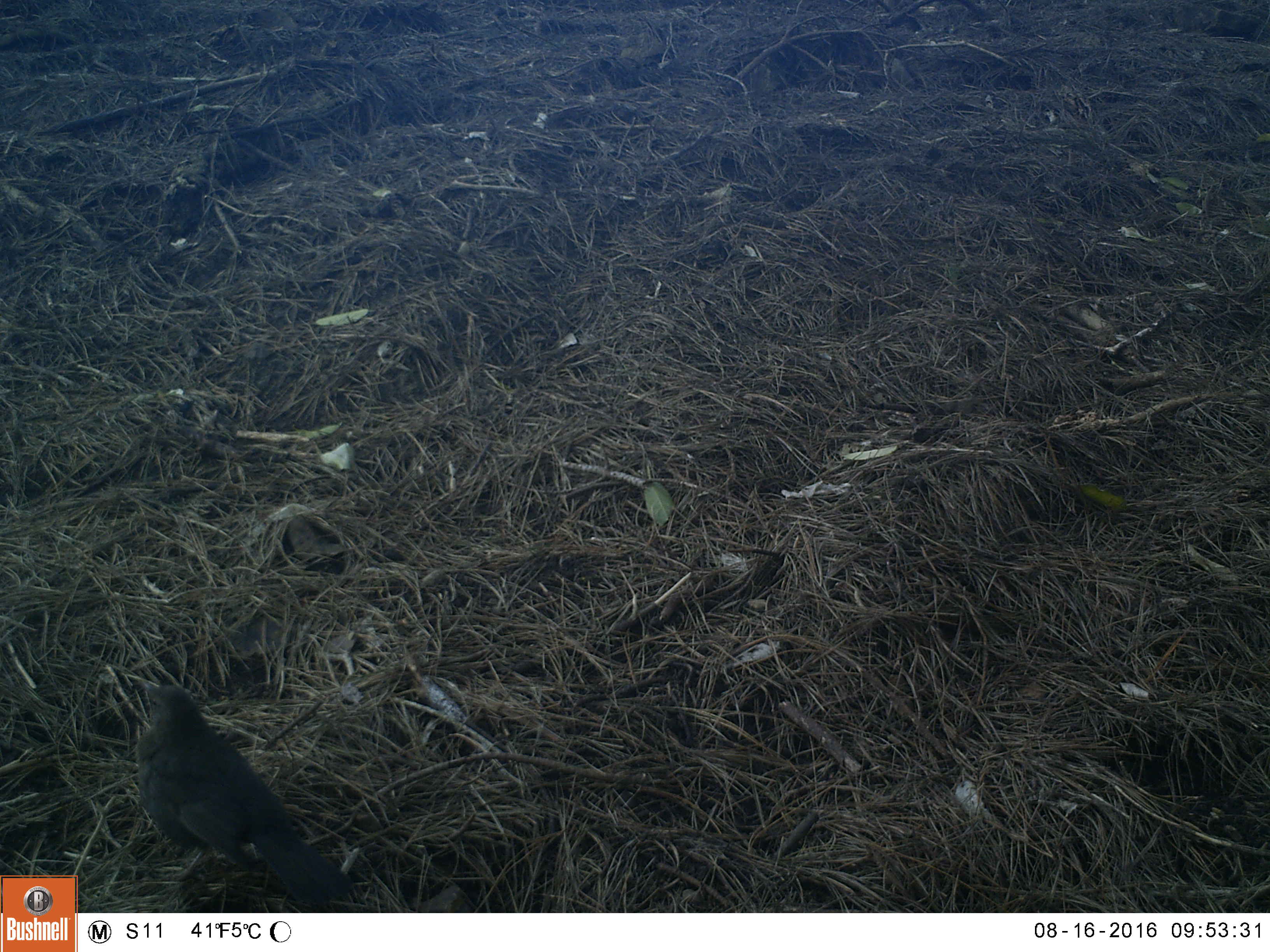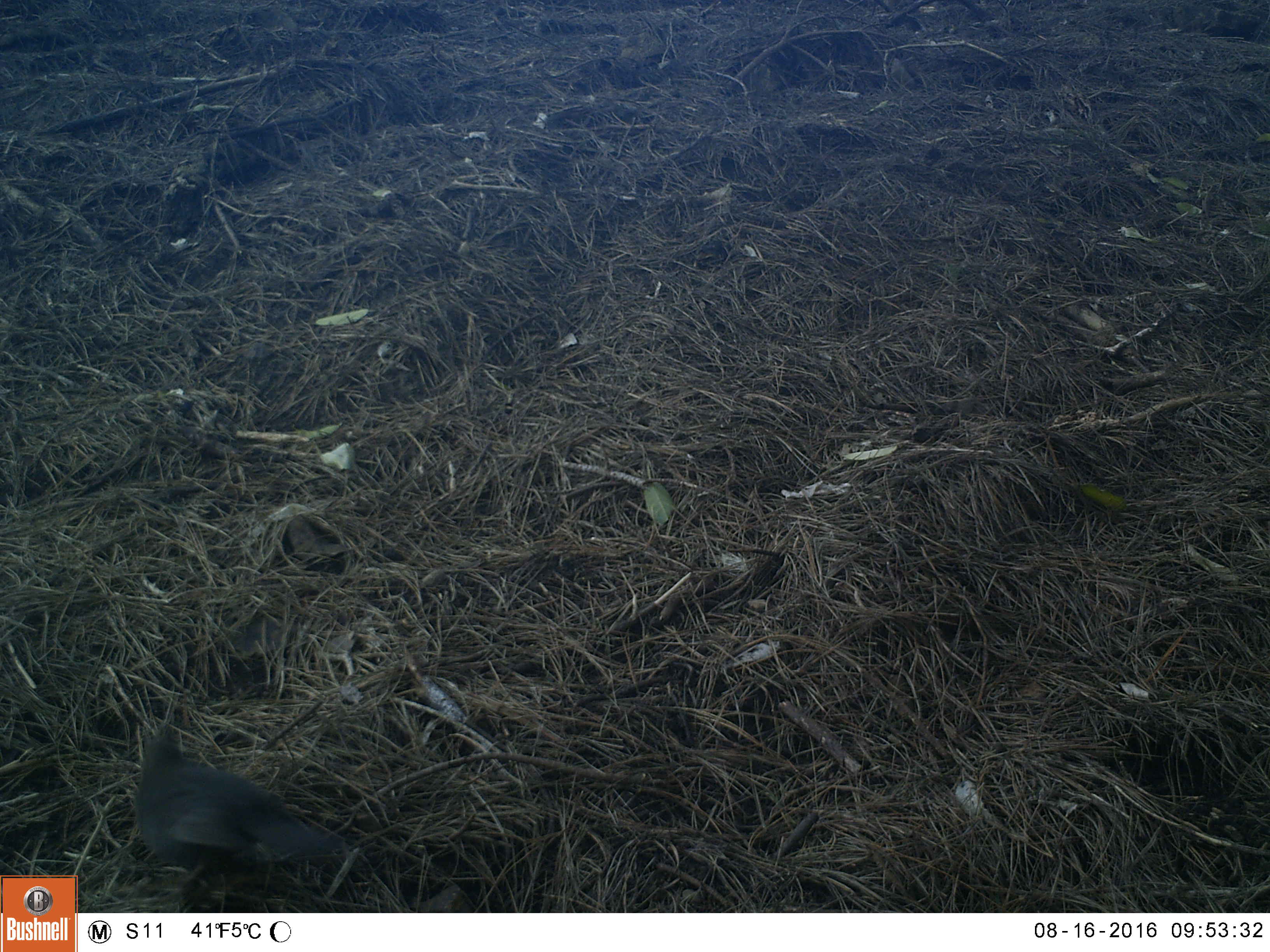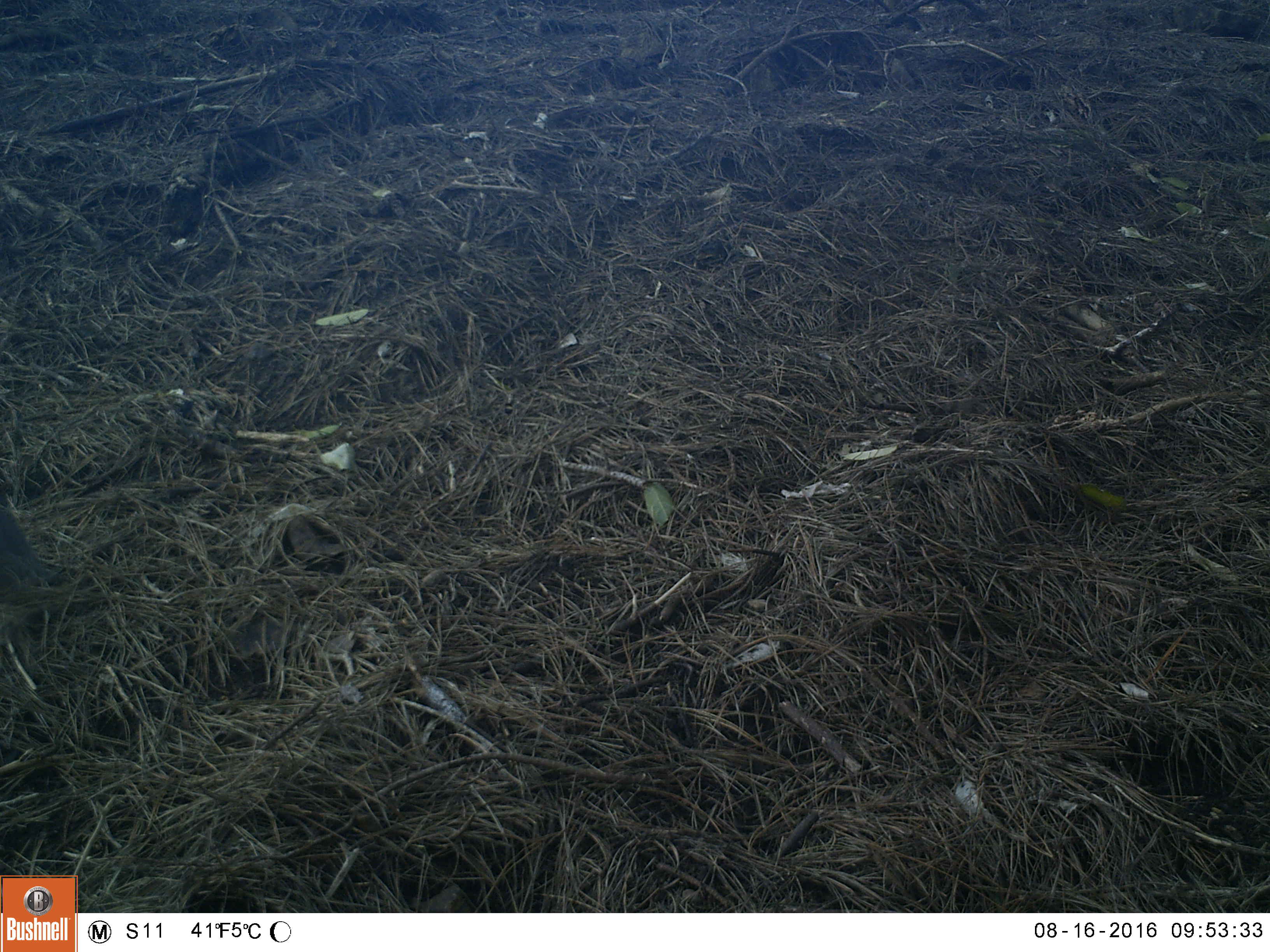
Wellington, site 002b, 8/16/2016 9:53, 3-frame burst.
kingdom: Animalia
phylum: Chordata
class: Aves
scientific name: Aves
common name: bird